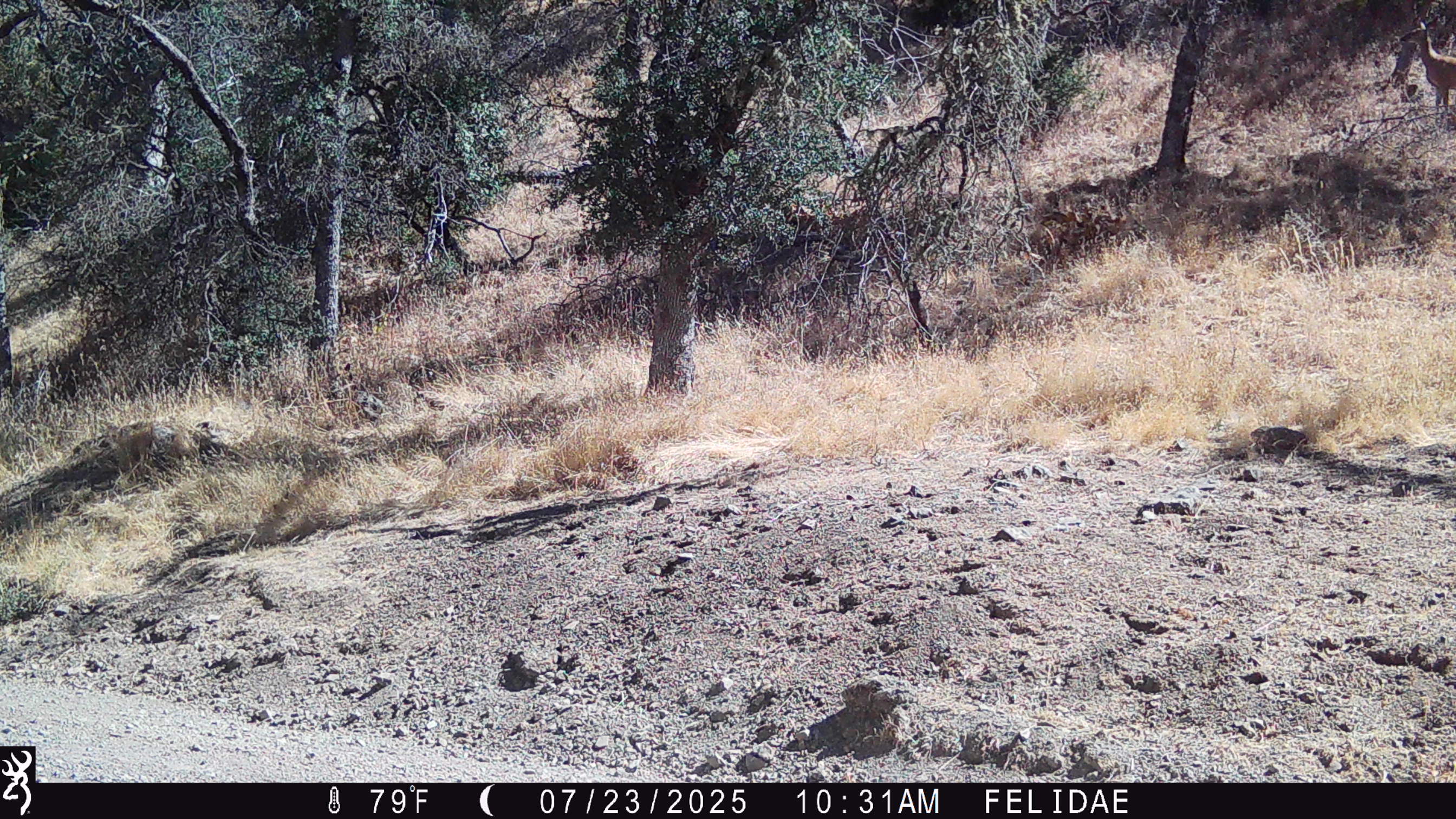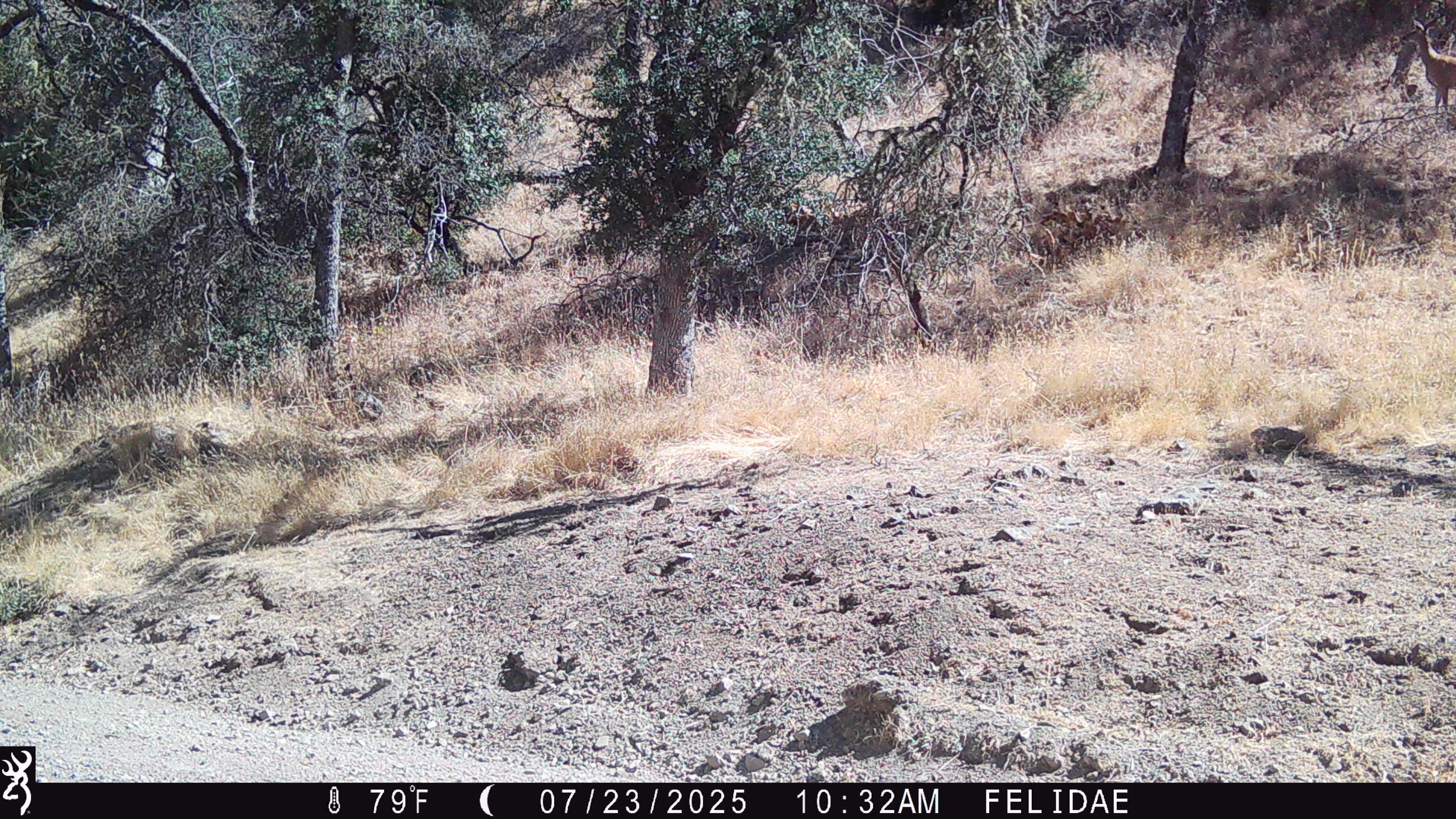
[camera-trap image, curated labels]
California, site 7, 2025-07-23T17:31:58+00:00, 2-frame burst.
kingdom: Animalia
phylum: Chordata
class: Mammalia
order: Artiodactyla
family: Cervidae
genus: Odocoileus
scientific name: Odocoileus hemionus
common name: mule deer